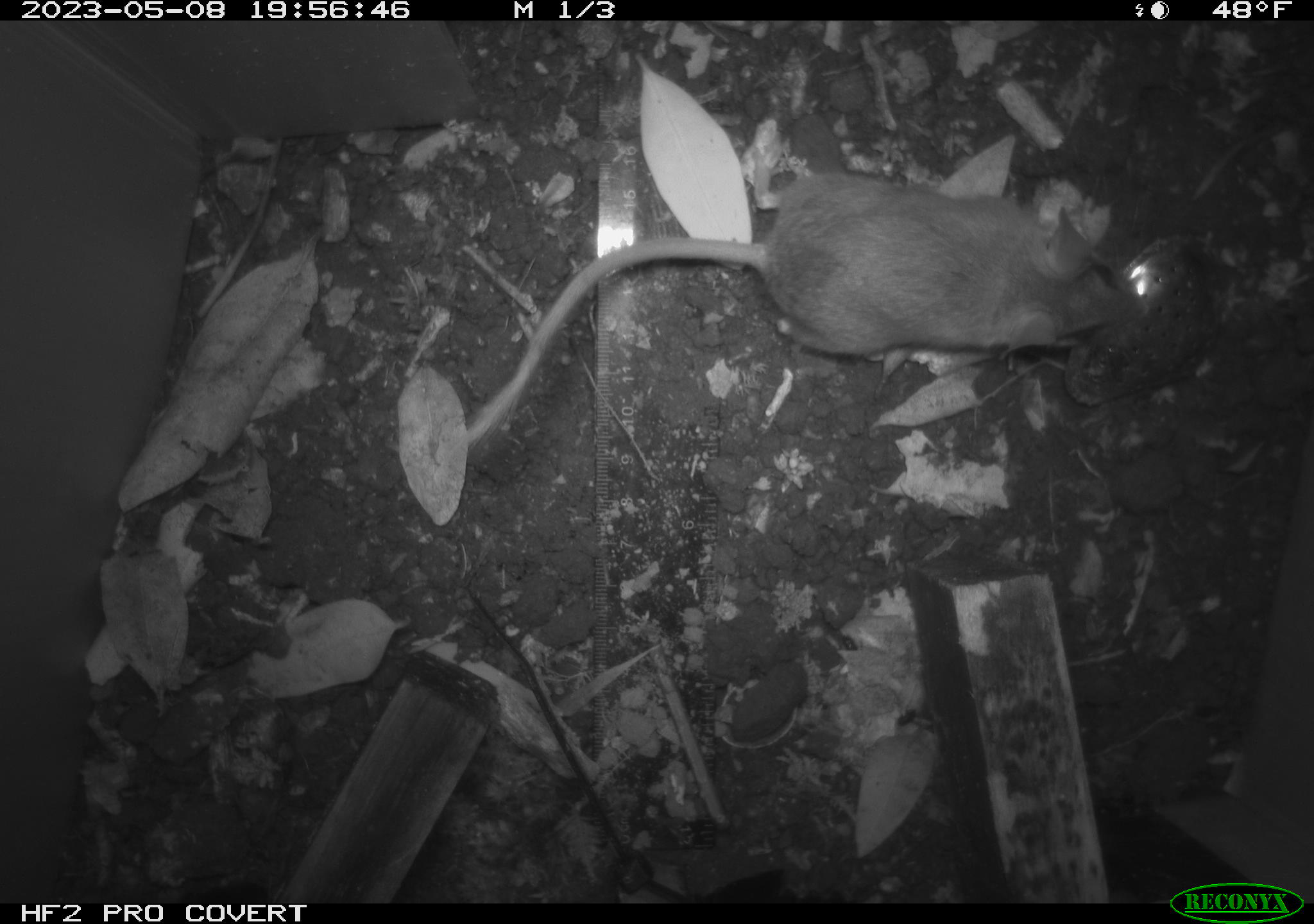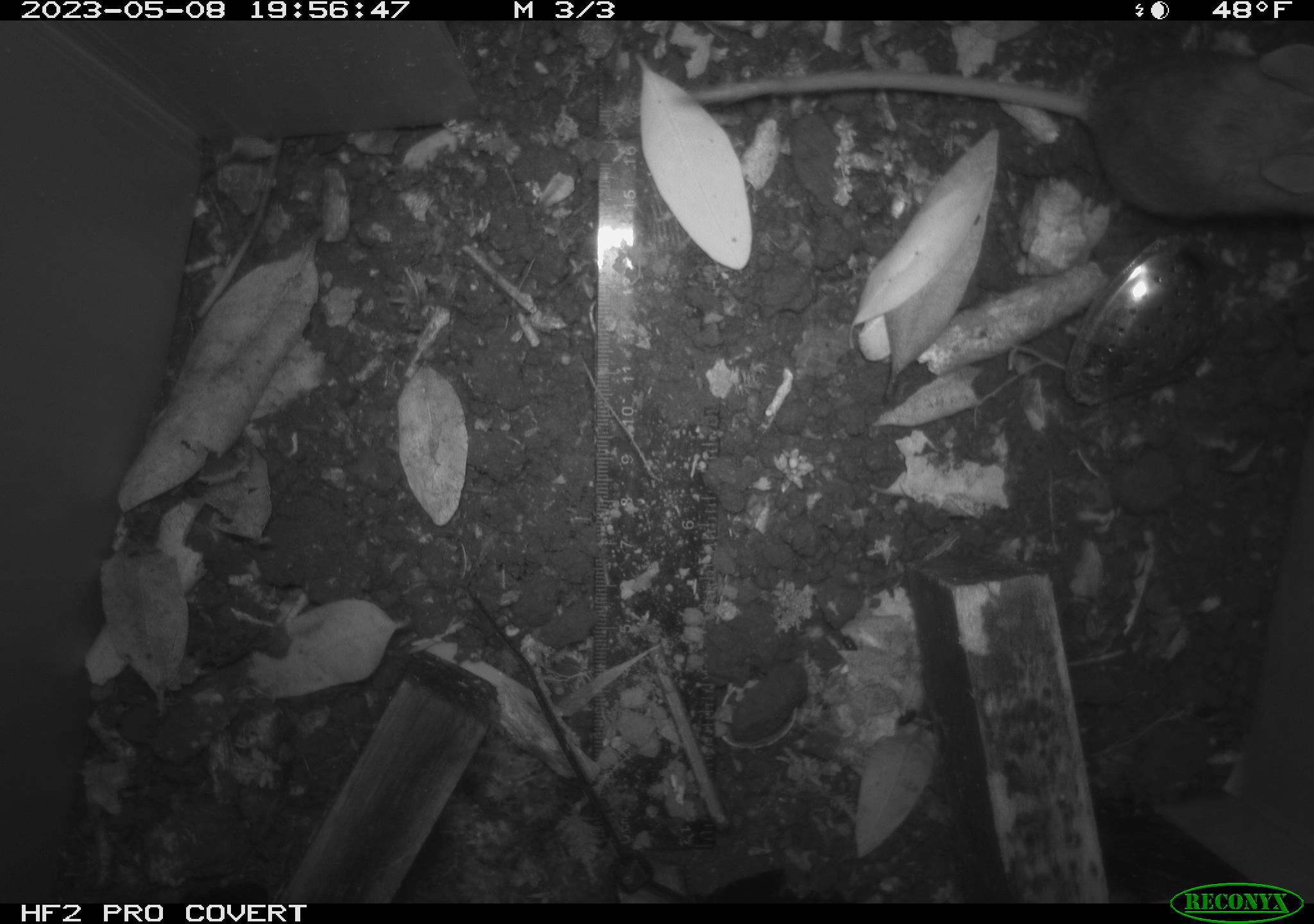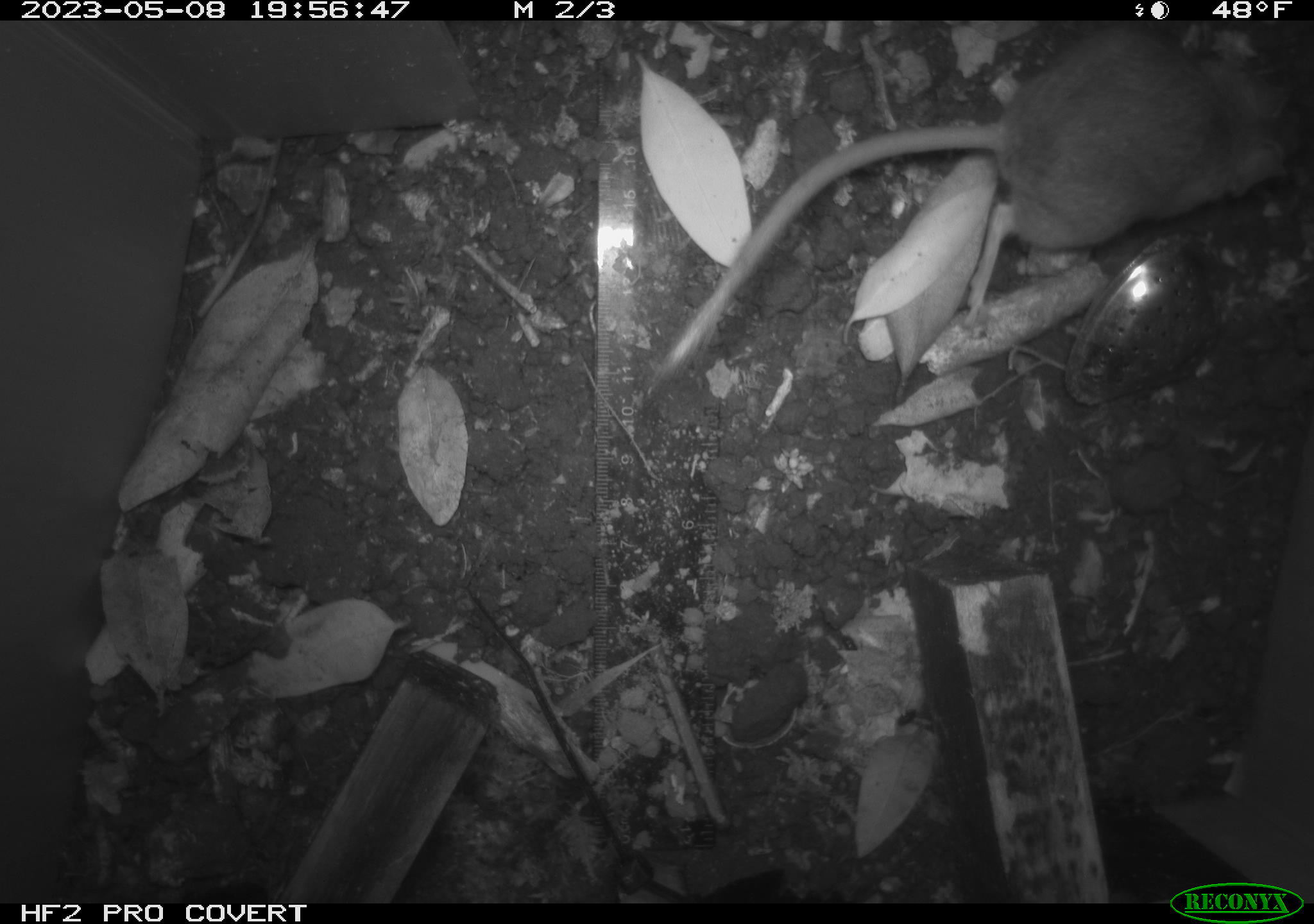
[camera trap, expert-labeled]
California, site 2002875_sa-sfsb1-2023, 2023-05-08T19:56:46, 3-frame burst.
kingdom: Animalia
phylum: Chordata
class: Mammalia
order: Rodentia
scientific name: Rodentia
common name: mouse species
Mouse species (Rodentia).